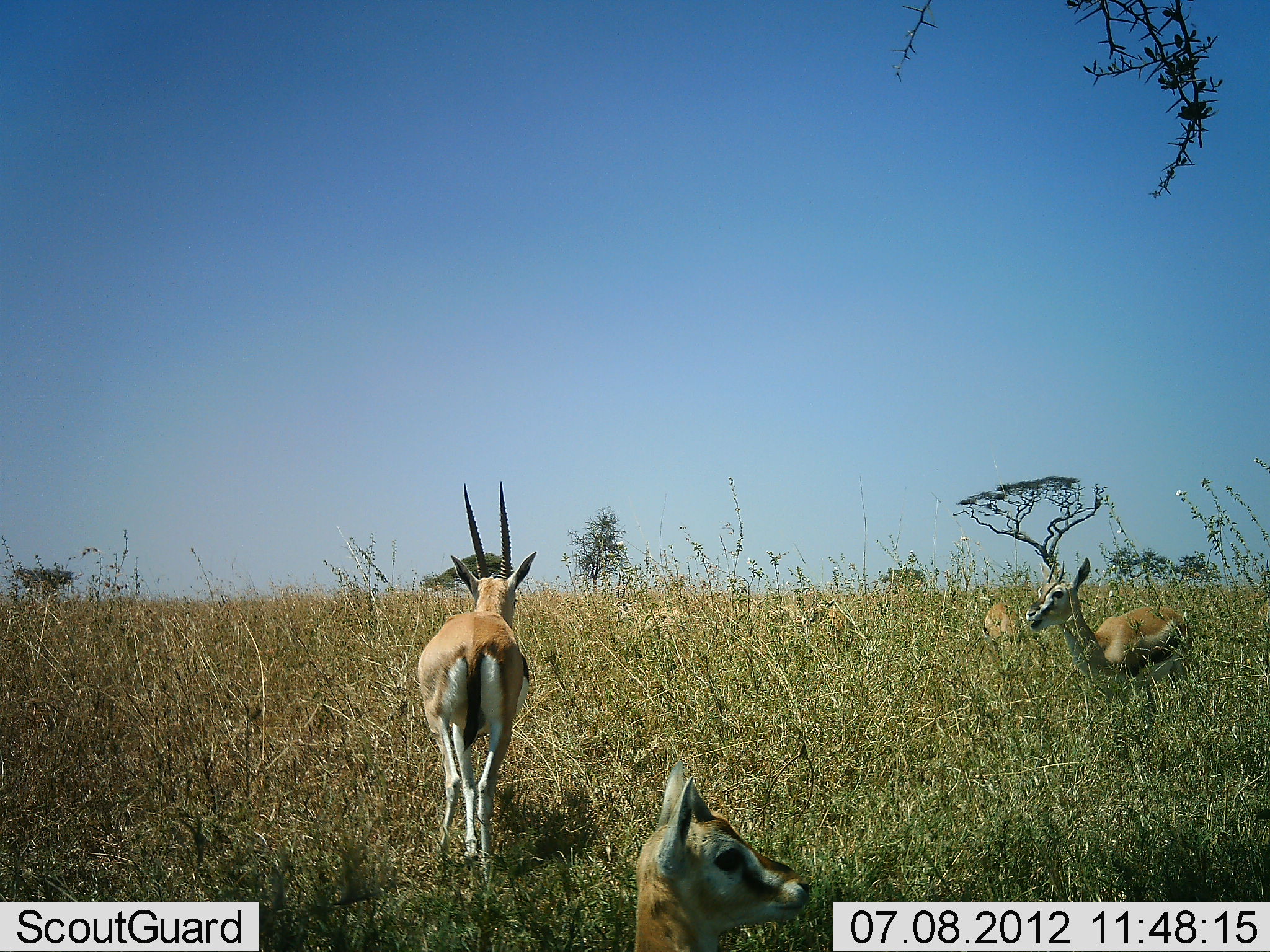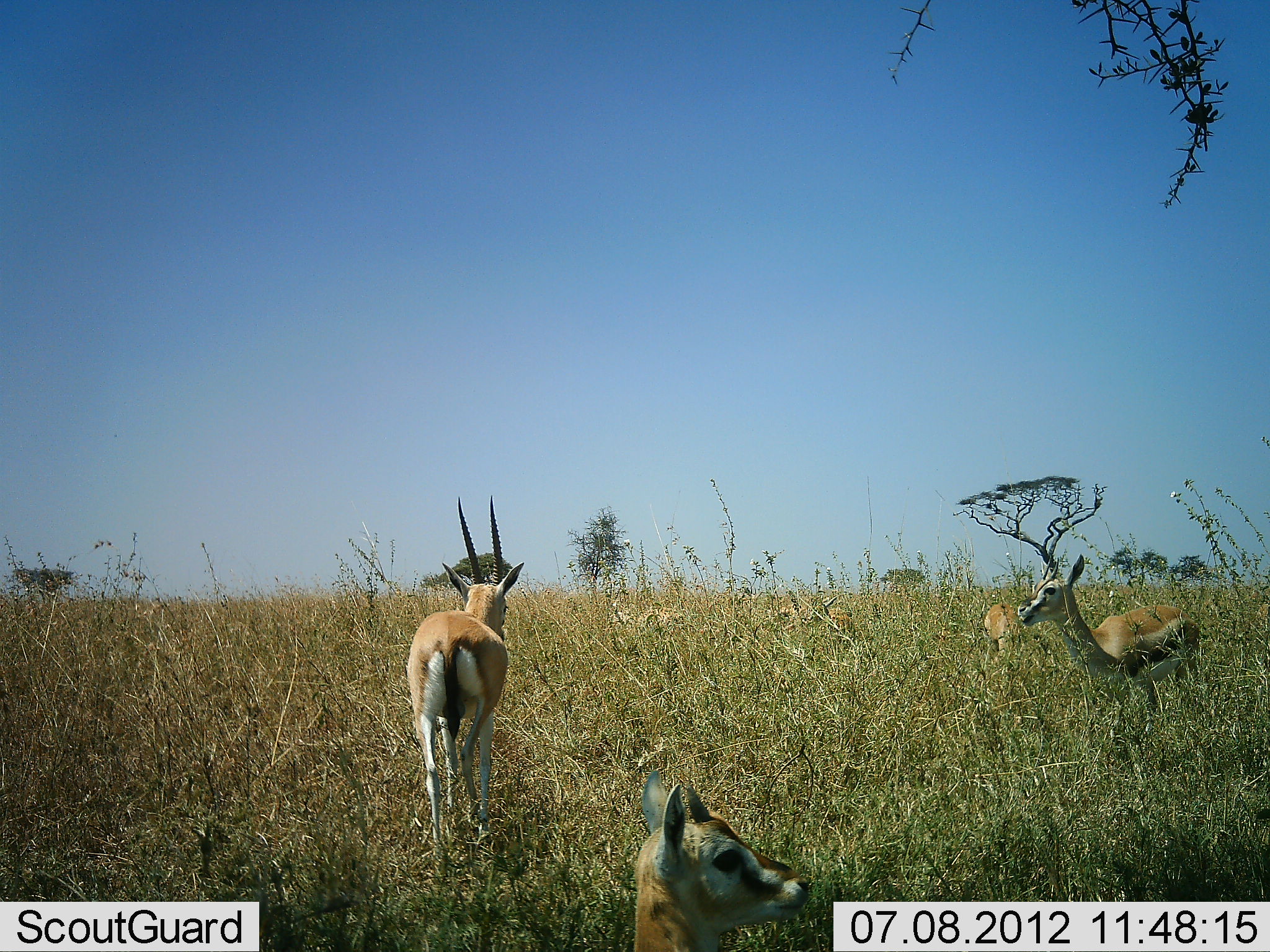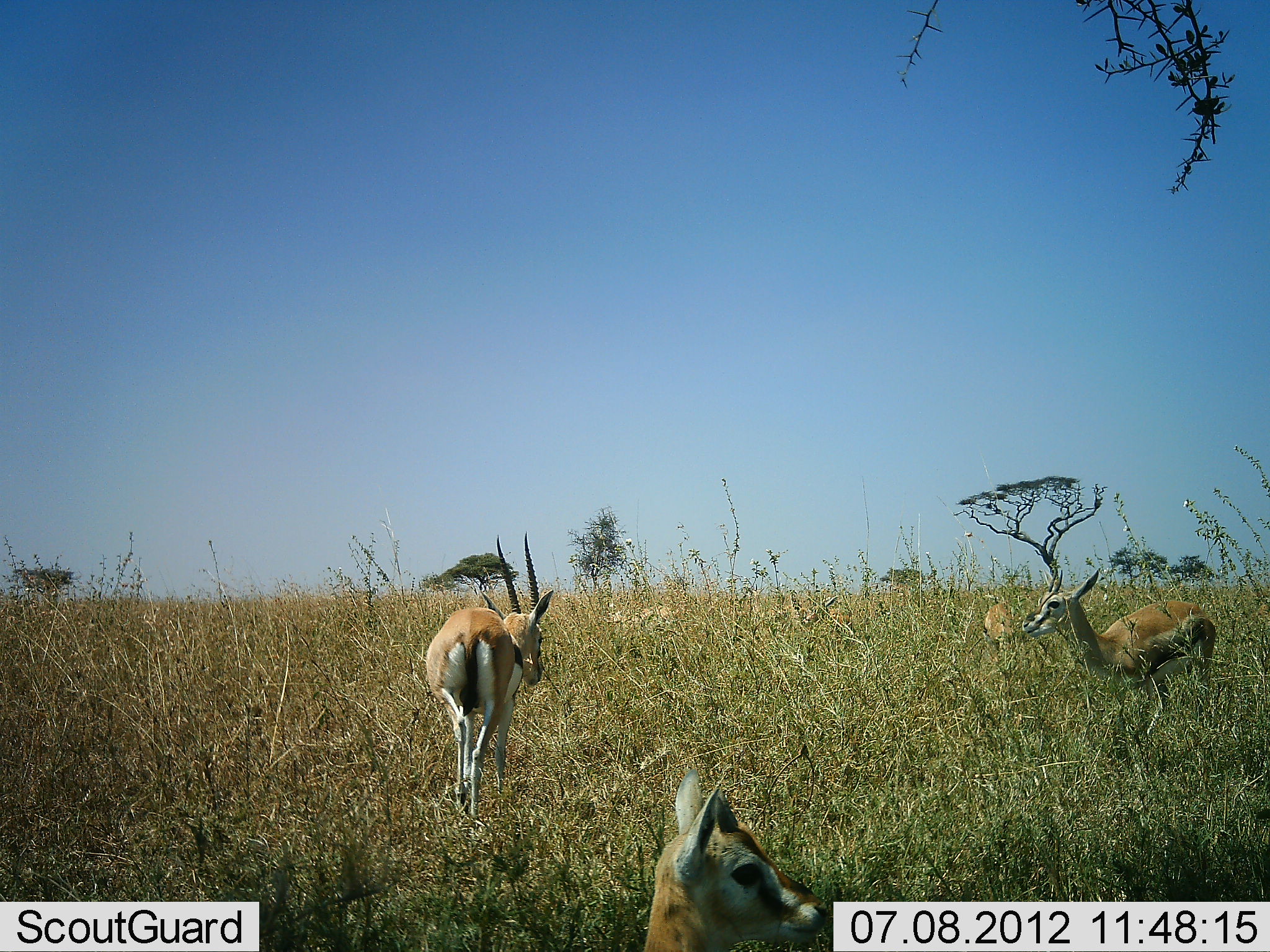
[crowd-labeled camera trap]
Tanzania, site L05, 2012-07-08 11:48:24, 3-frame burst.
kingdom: Animalia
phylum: Chordata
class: Mammalia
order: Artiodactyla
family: Bovidae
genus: Eudorcas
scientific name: Eudorcas thomsonii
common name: thomson's gazelle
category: gazellethomsons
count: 4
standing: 90%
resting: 50%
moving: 20%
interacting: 0%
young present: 0%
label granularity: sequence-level